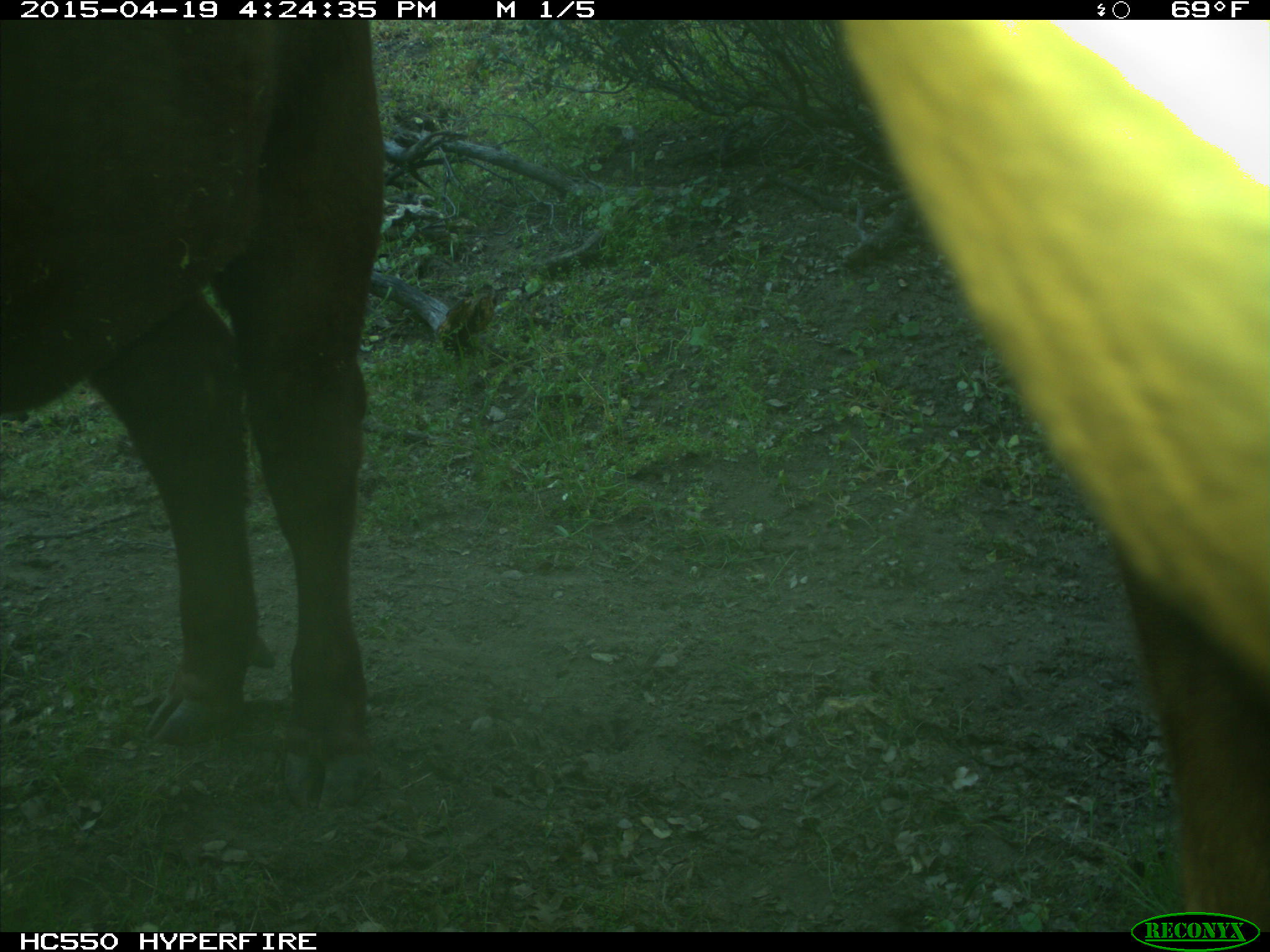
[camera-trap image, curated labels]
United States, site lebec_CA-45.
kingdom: Animalia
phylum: Chordata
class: Mammalia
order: Artiodactyla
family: Bovidae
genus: Bos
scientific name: Bos taurus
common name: domestic cow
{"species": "Bos taurus (domestic cow)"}